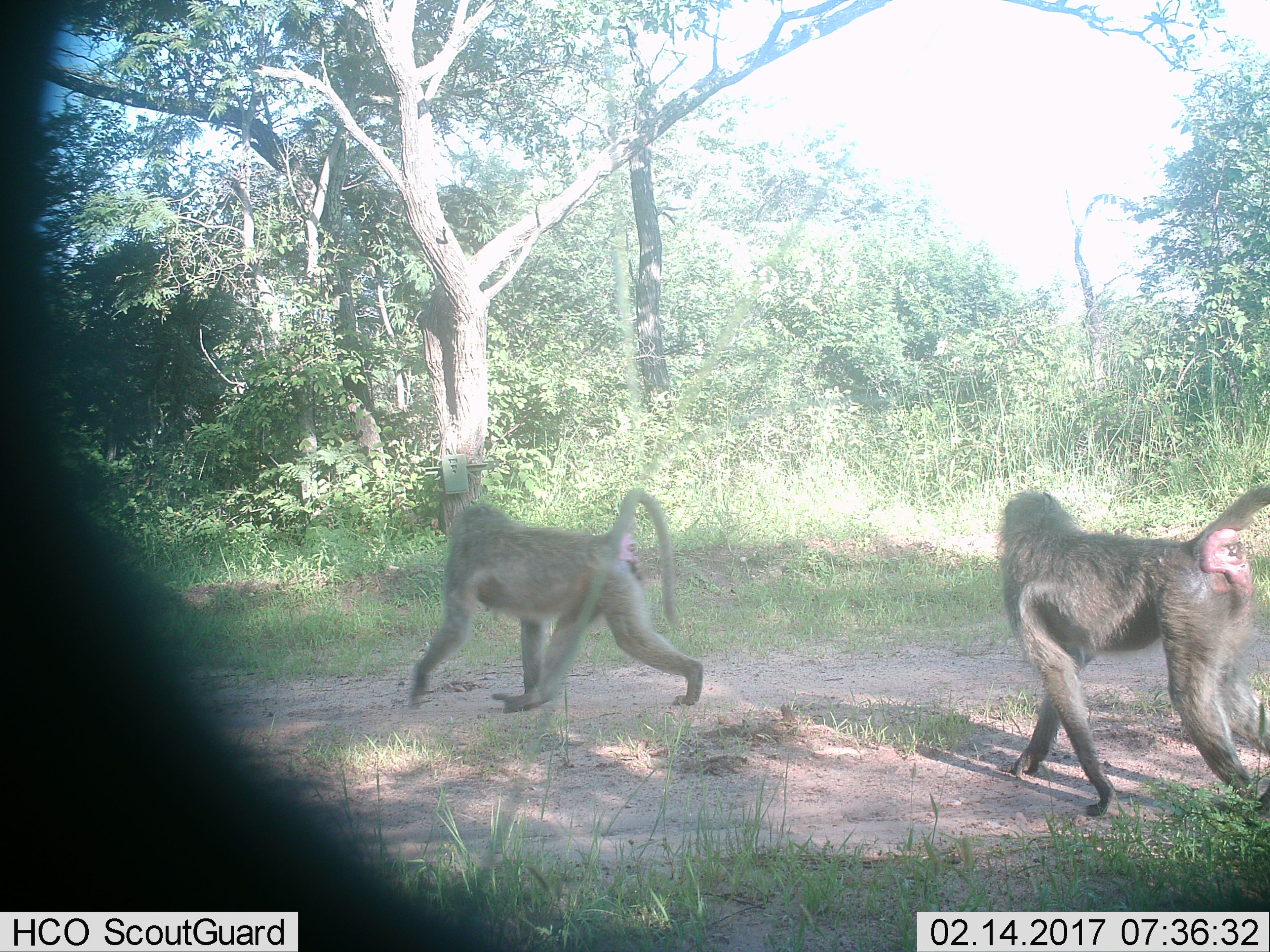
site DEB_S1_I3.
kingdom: Animalia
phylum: Chordata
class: Mammalia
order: Primates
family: Cercopithecidae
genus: Papio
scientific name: Papio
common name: baboon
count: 2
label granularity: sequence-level